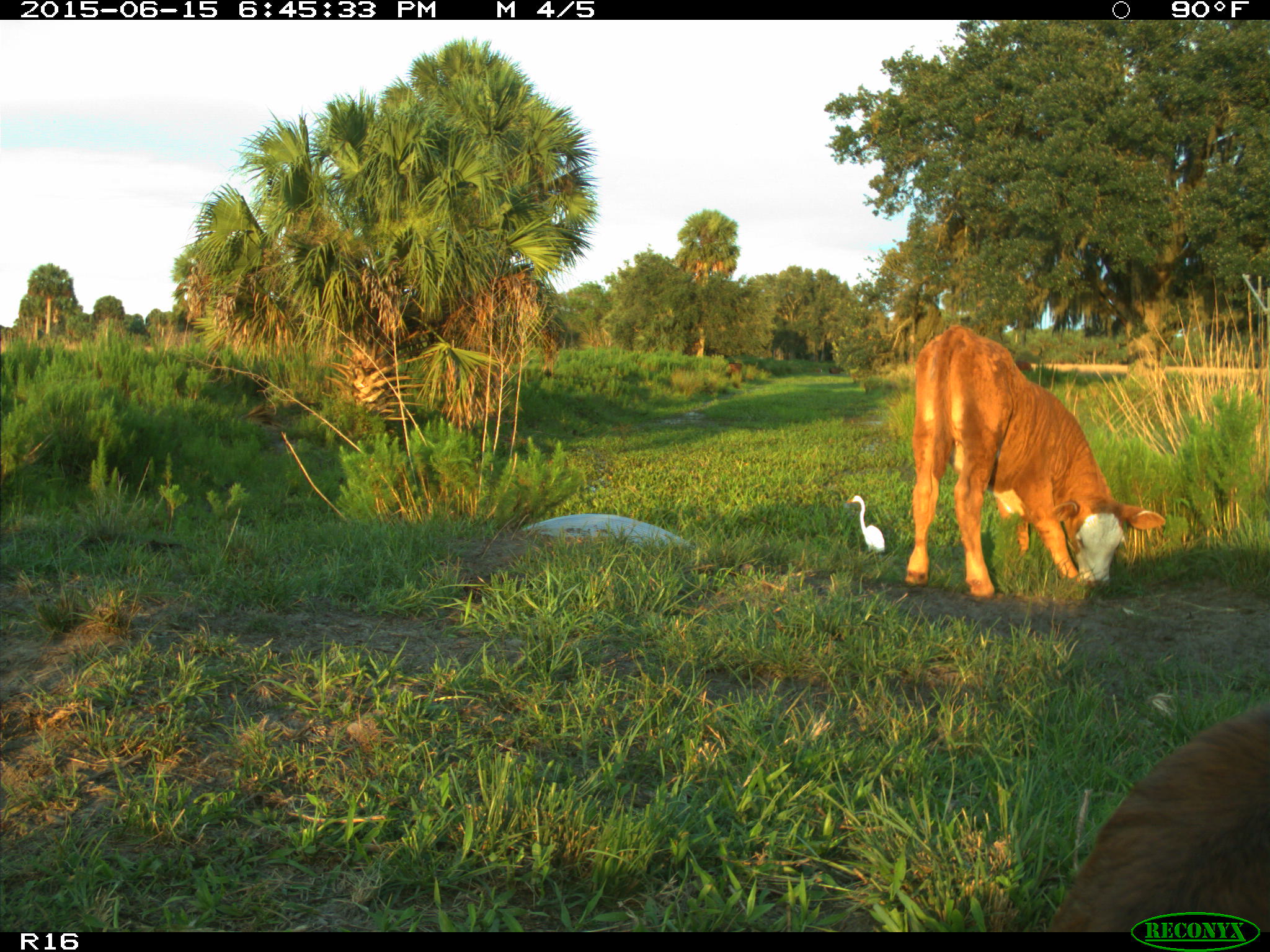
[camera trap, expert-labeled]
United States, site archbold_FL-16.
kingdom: Animalia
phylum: Chordata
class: Mammalia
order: Artiodactyla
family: Bovidae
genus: Bos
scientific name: Bos taurus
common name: domestic cow